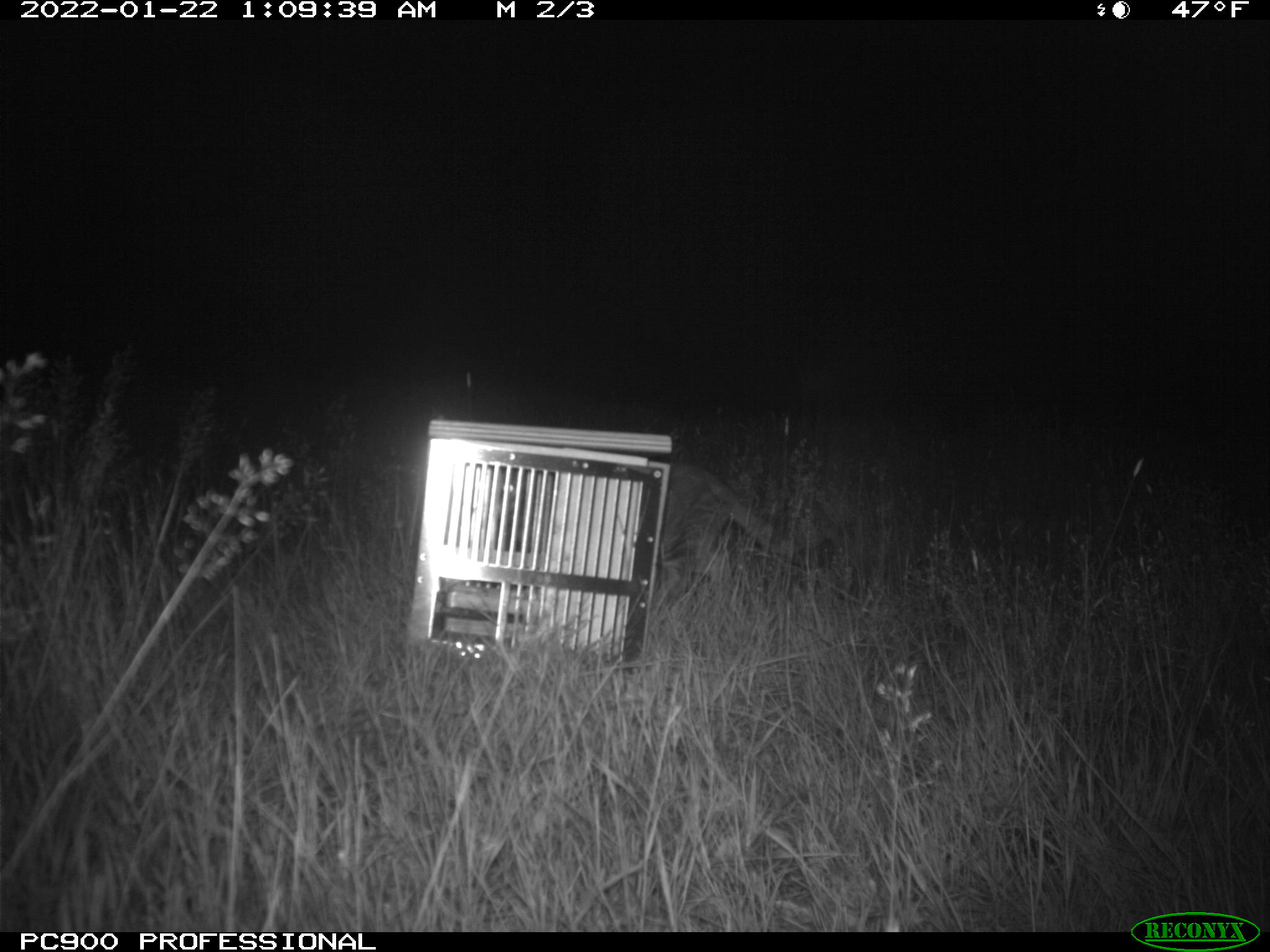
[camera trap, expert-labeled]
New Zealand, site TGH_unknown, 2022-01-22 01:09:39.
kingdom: Animalia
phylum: Chordata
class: Mammalia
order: Carnivora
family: Felidae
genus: Felis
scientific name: Felis catus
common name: domestic cat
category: cat